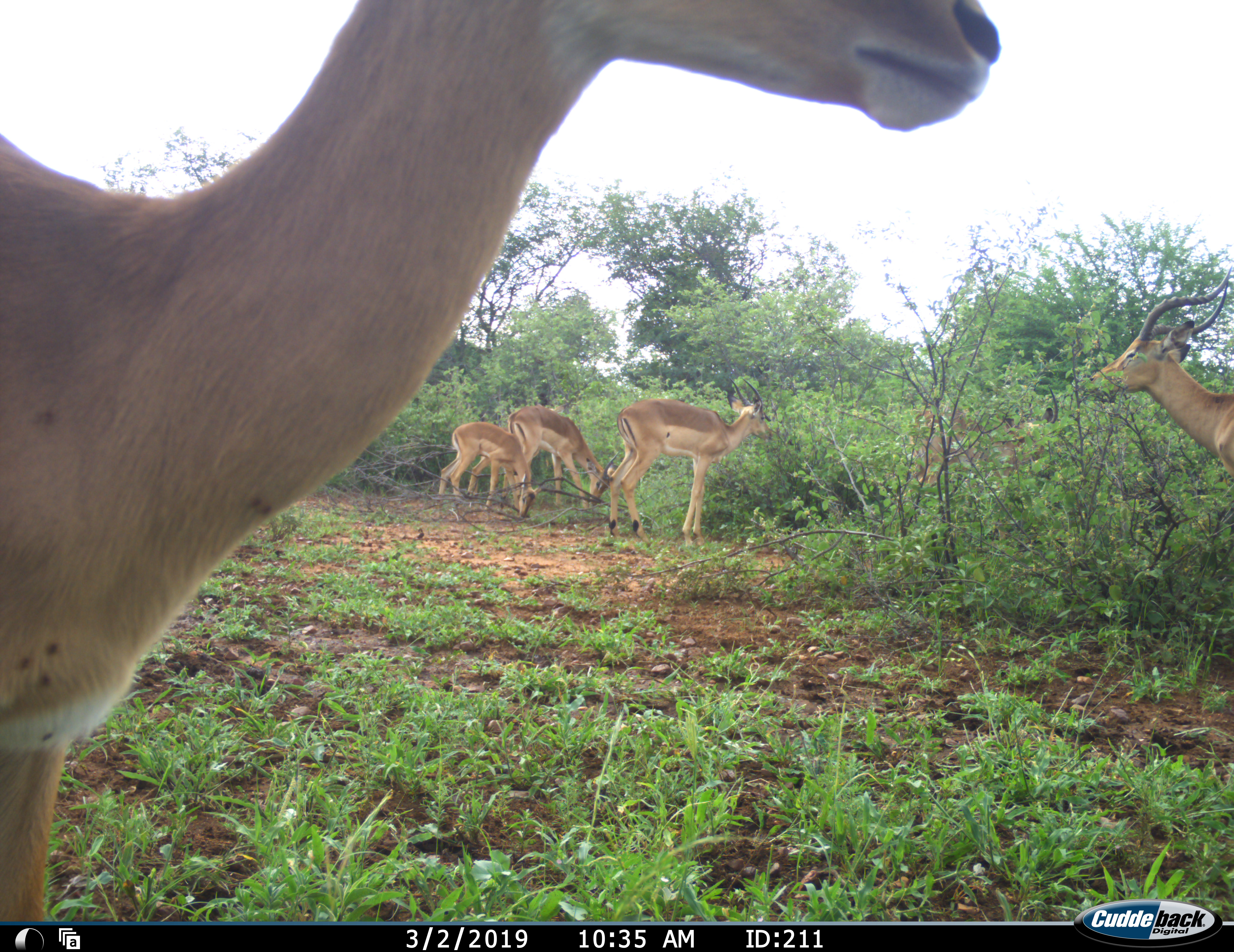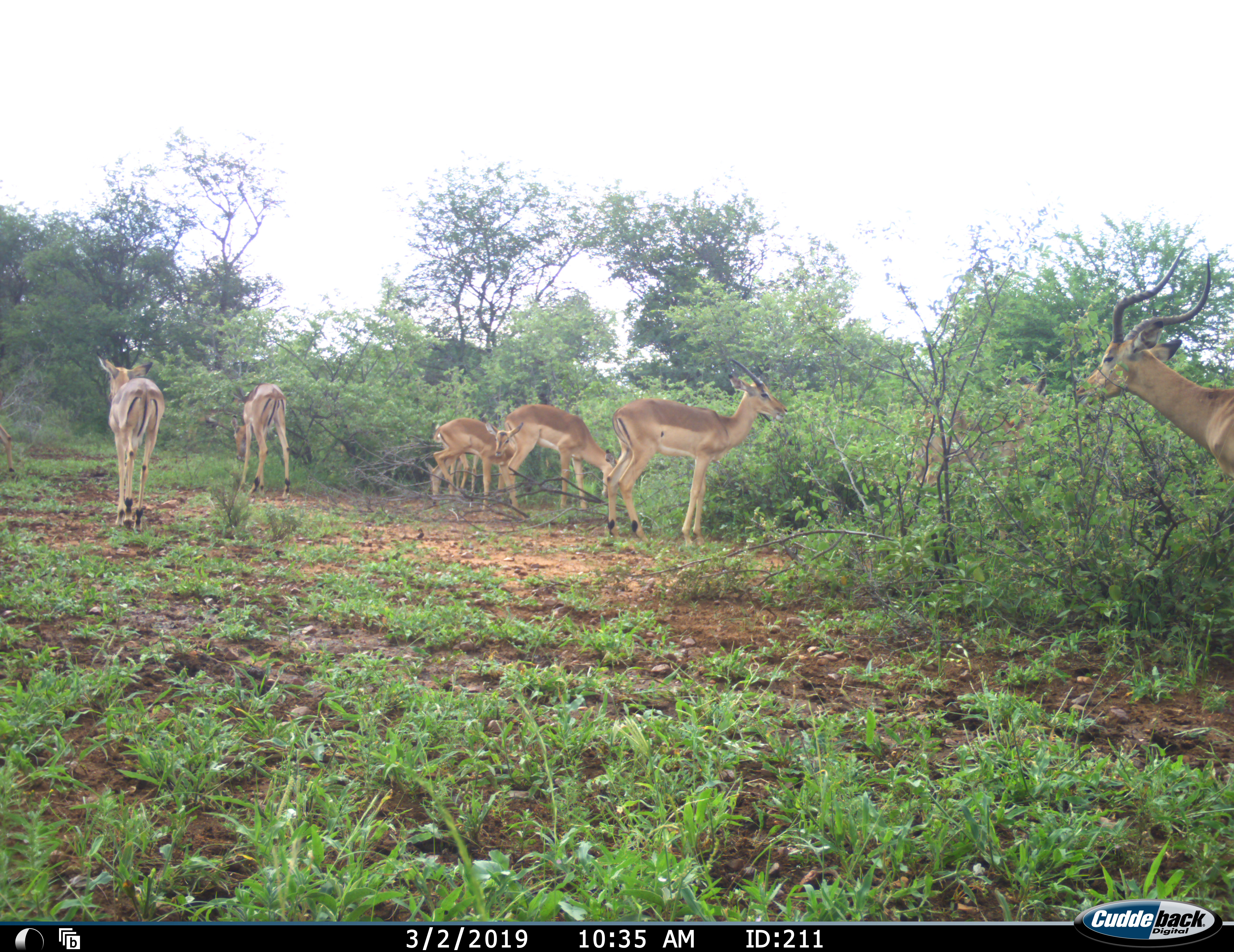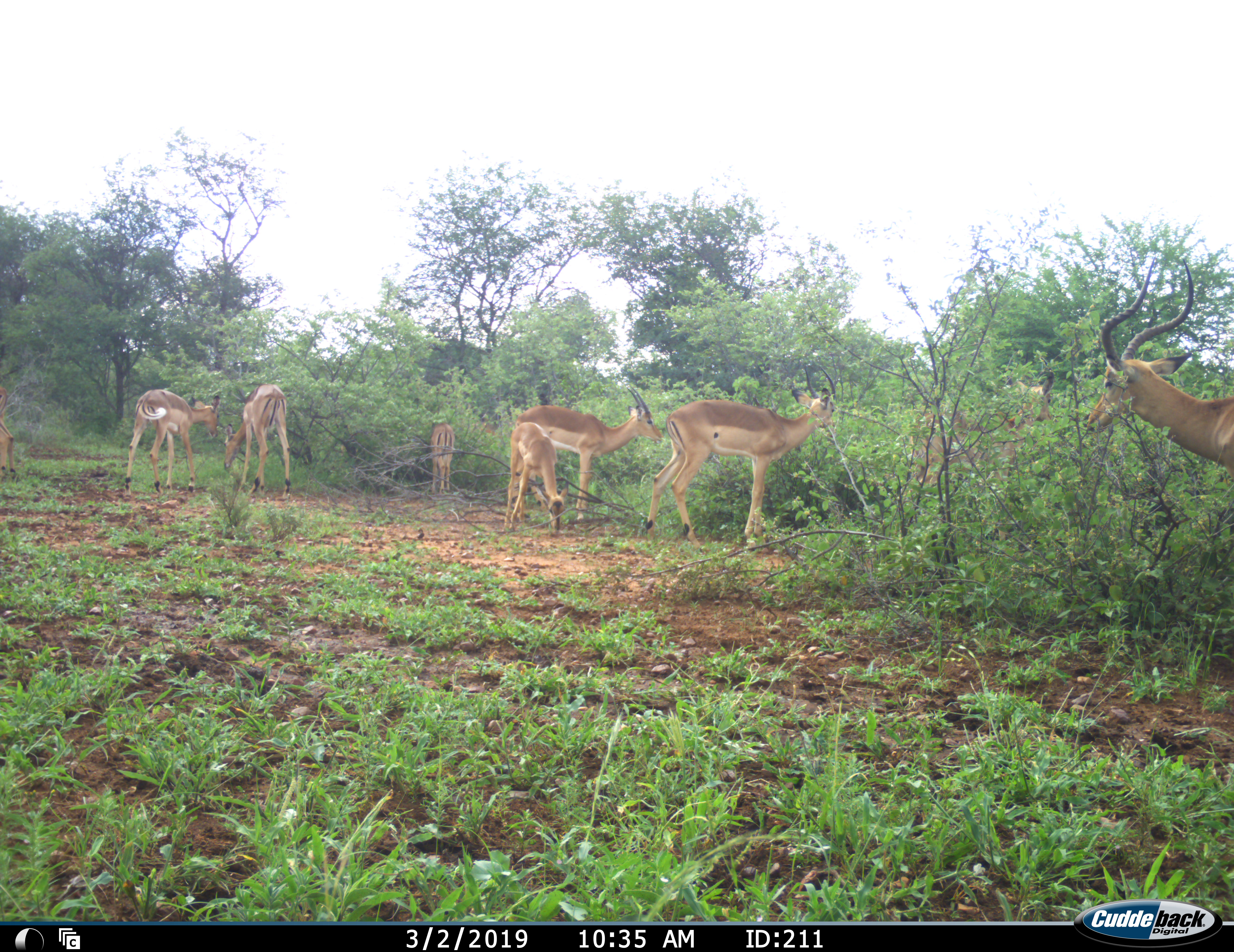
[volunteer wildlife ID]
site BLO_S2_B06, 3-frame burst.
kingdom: Animalia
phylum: Chordata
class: Mammalia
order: Artiodactyla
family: Bovidae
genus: Aepyceros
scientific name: Aepyceros melampus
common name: impala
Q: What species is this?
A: Impala (Aepyceros melampus).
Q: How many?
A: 8.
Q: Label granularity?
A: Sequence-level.